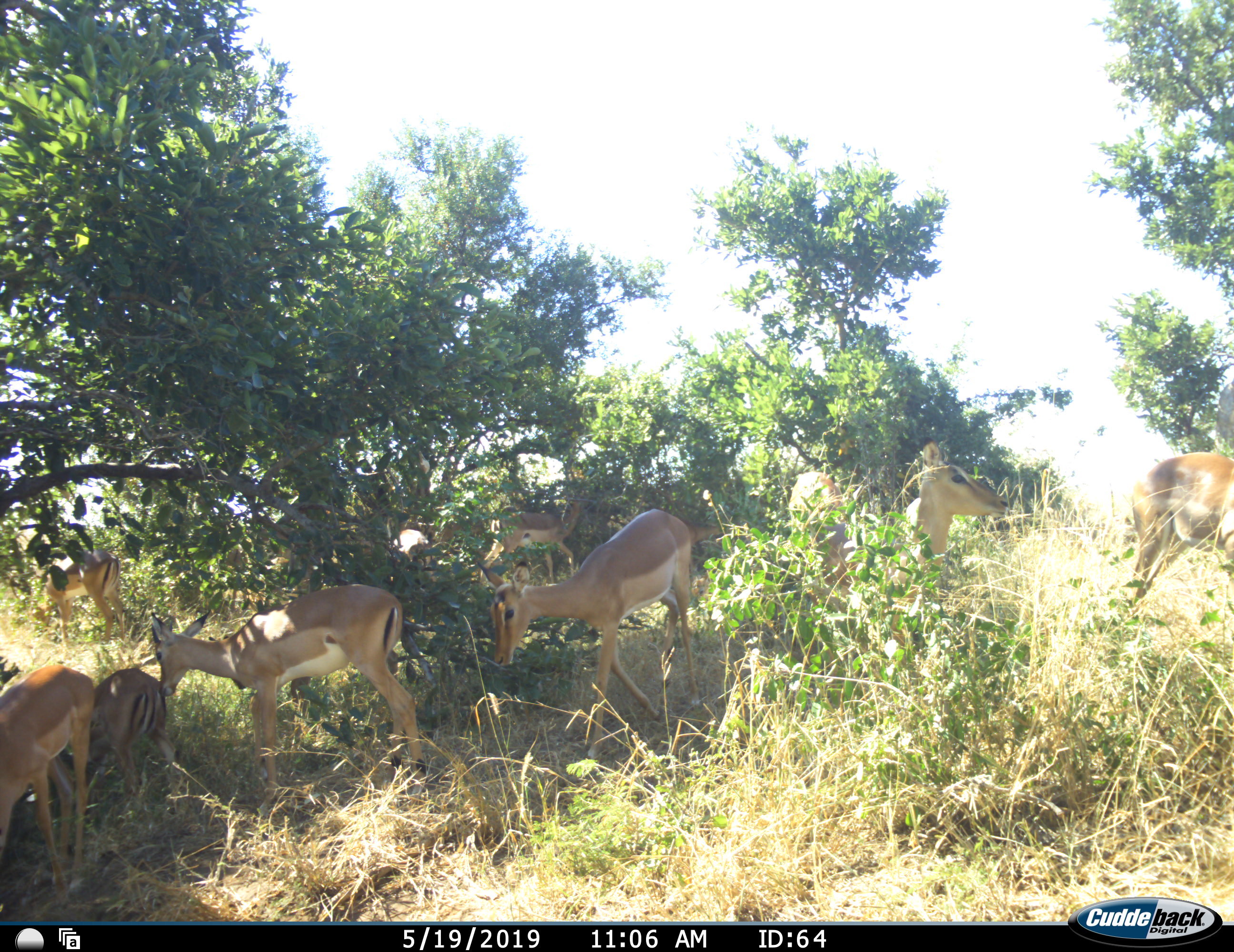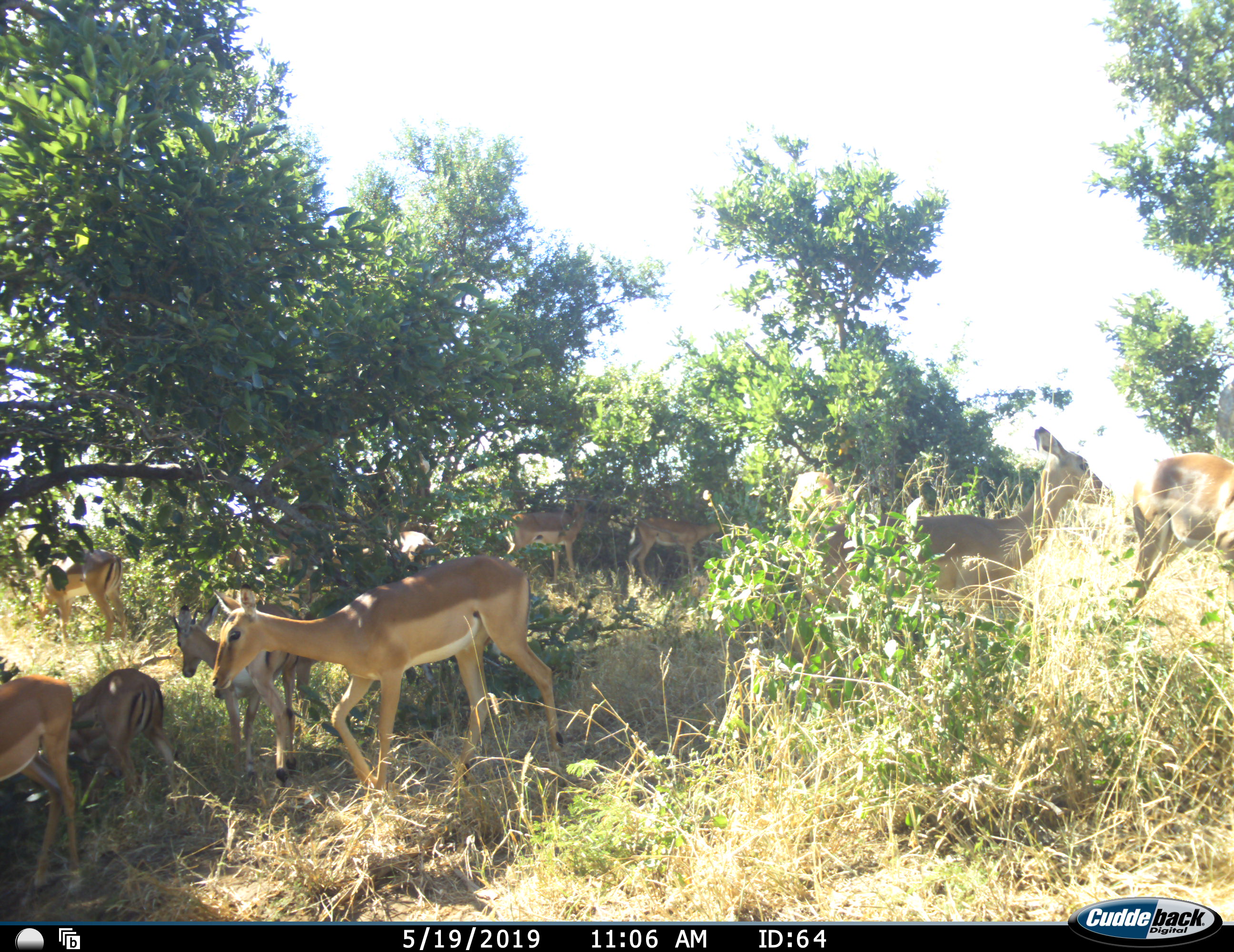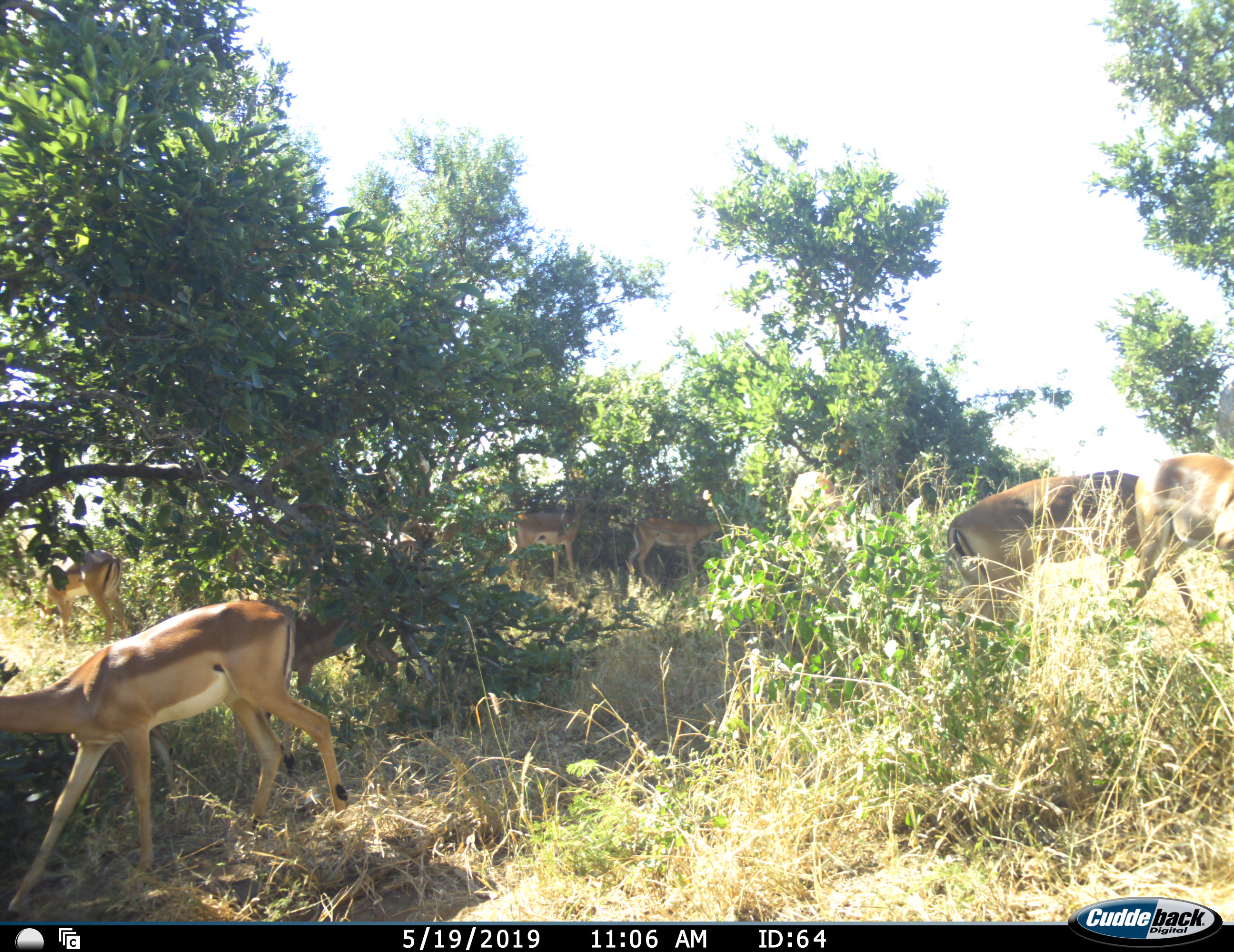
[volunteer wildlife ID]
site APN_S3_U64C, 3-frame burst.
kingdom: Animalia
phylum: Chordata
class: Mammalia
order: Artiodactyla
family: Bovidae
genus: Aepyceros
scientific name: Aepyceros melampus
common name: impala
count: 9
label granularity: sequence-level